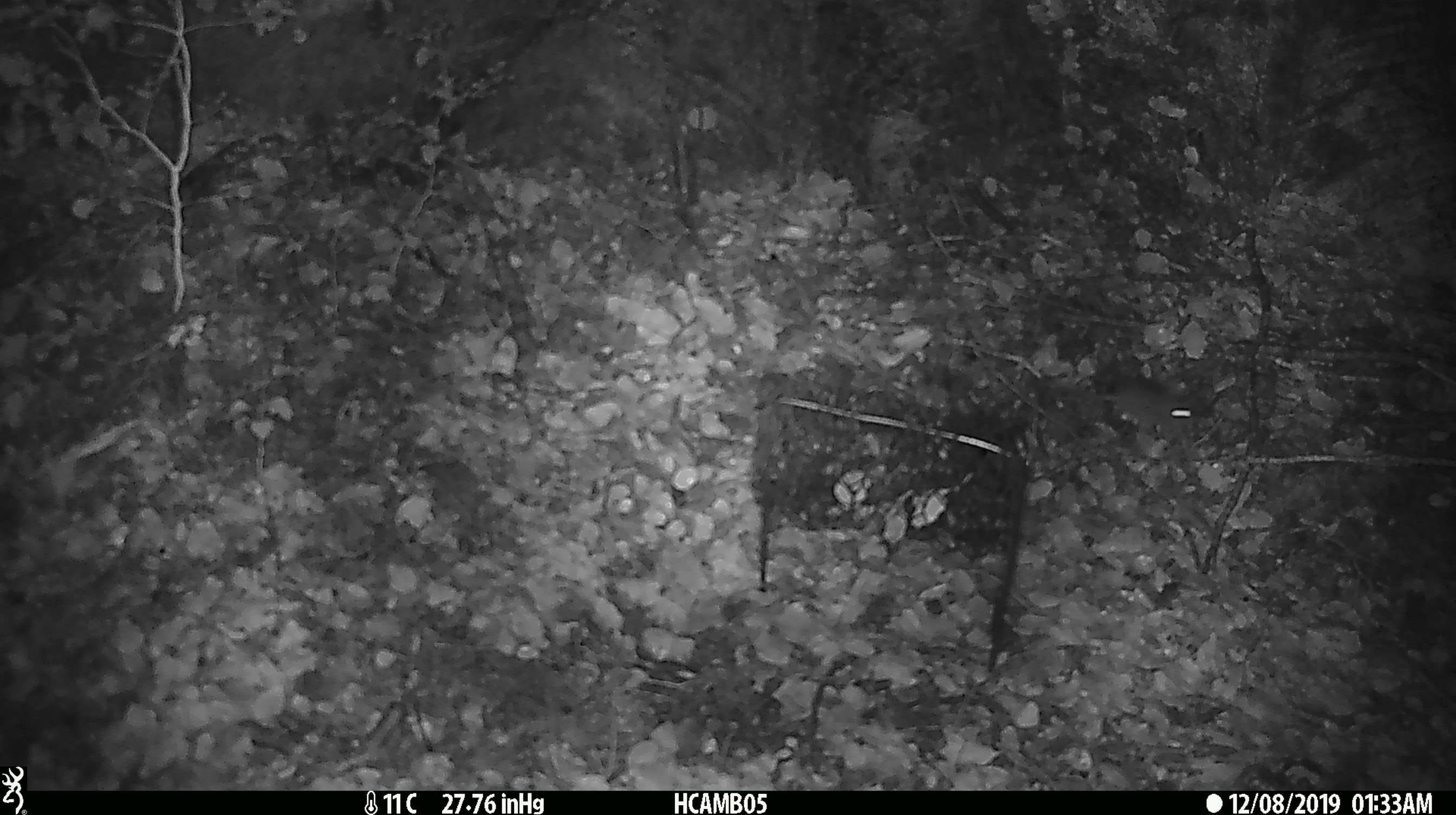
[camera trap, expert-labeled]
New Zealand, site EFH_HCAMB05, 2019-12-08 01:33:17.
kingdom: Animalia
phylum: Chordata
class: Mammalia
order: Rodentia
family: Muridae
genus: Mus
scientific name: Mus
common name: mouse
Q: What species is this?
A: Mouse (Mus).